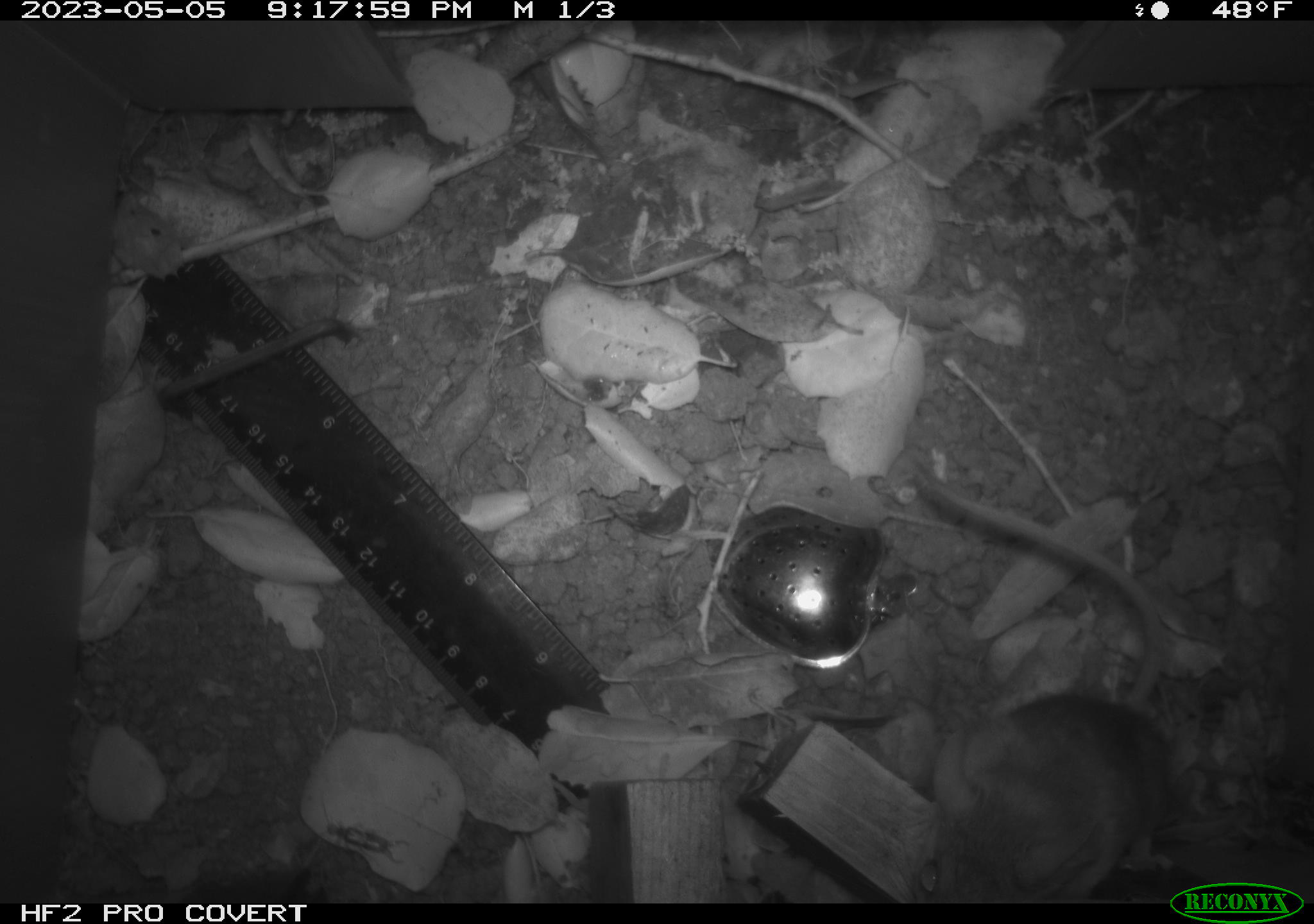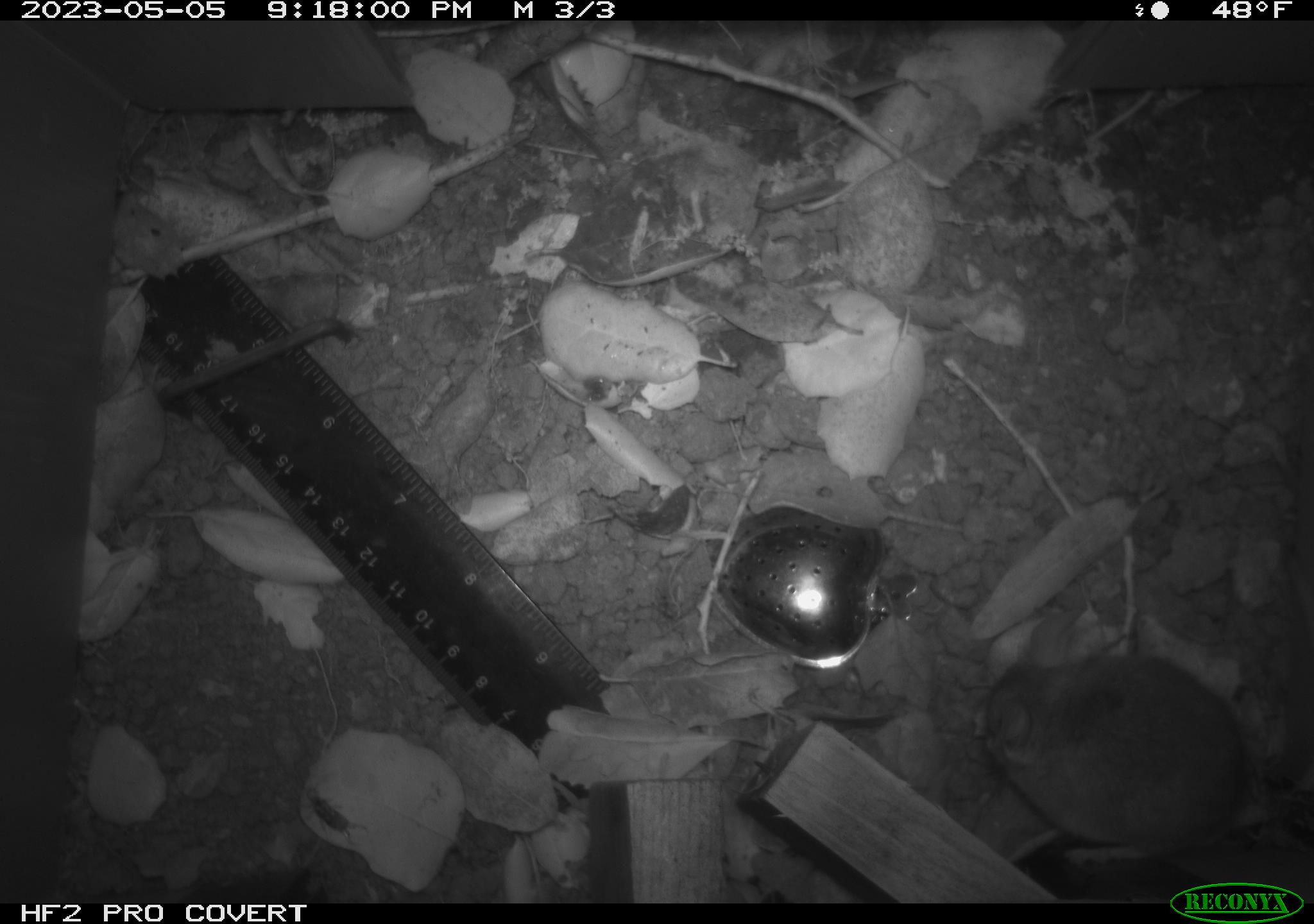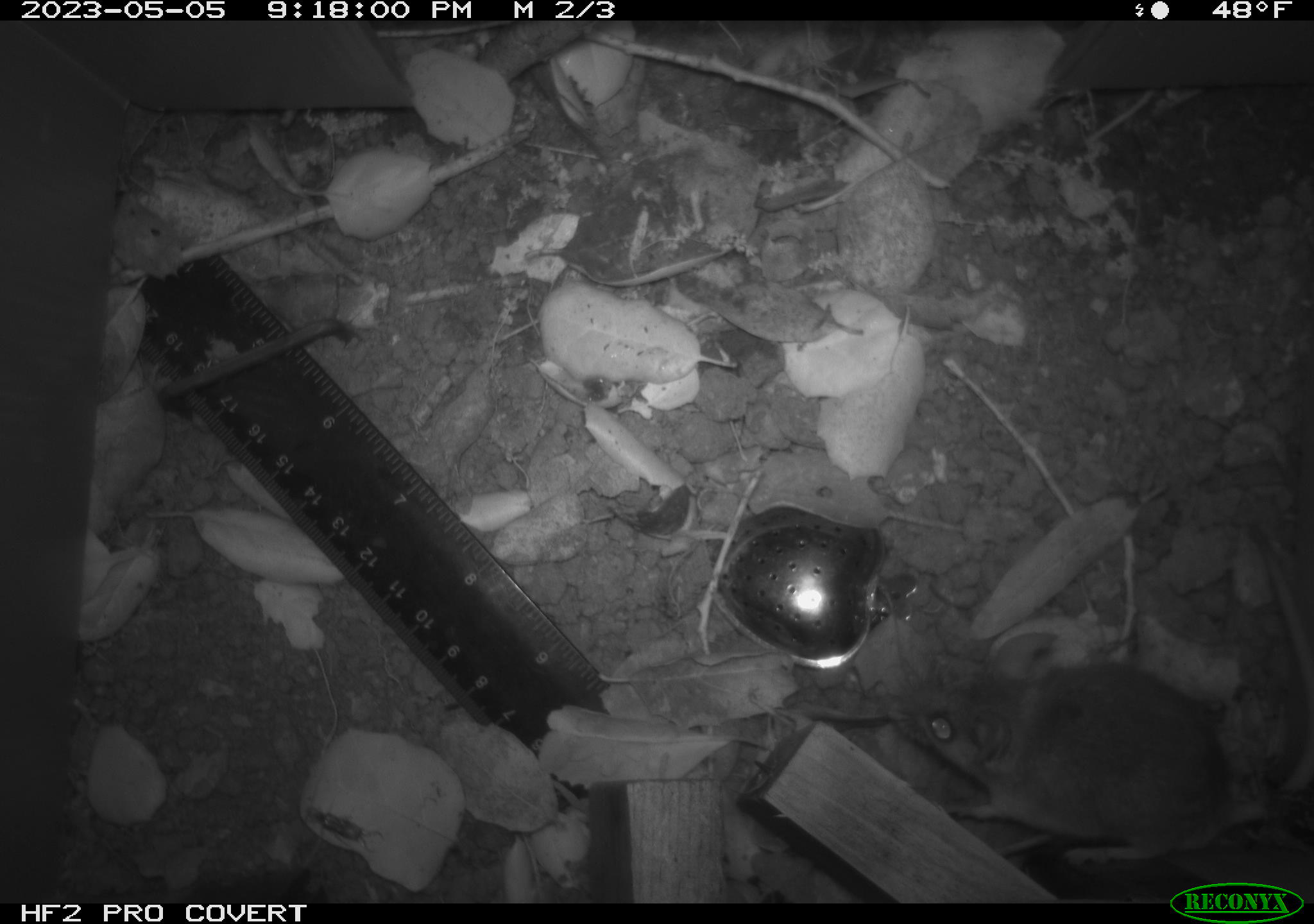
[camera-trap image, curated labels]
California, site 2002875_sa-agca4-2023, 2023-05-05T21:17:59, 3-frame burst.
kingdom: Animalia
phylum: Chordata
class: Mammalia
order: Rodentia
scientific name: Rodentia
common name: mouse species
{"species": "mouse species (Rodentia)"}